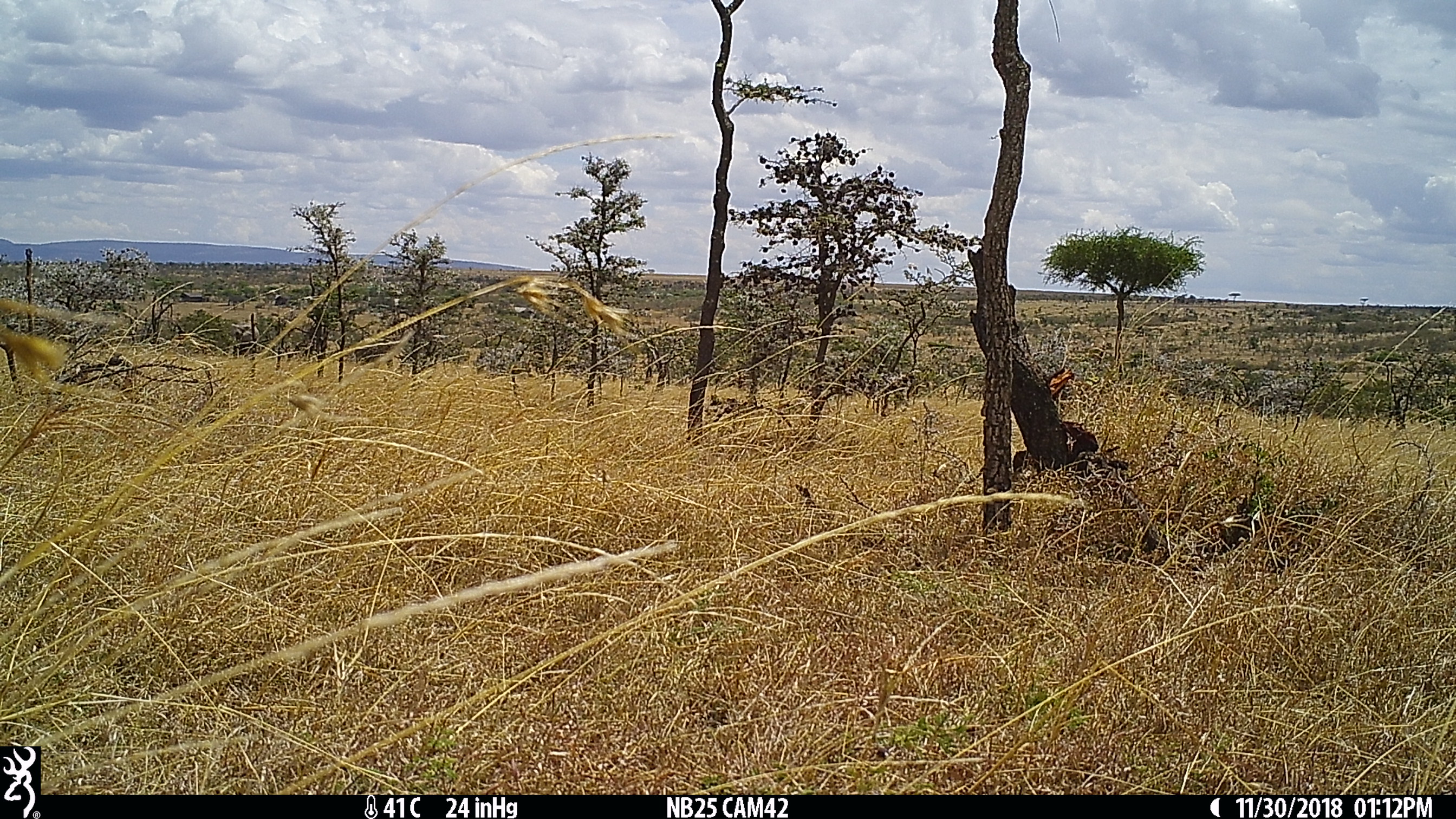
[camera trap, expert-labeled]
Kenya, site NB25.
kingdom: Animalia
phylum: Chordata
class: Mammalia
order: Proboscidea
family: Elephantidae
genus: Loxodonta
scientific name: Loxodonta africana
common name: elephant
Elephant (Loxodonta africana).